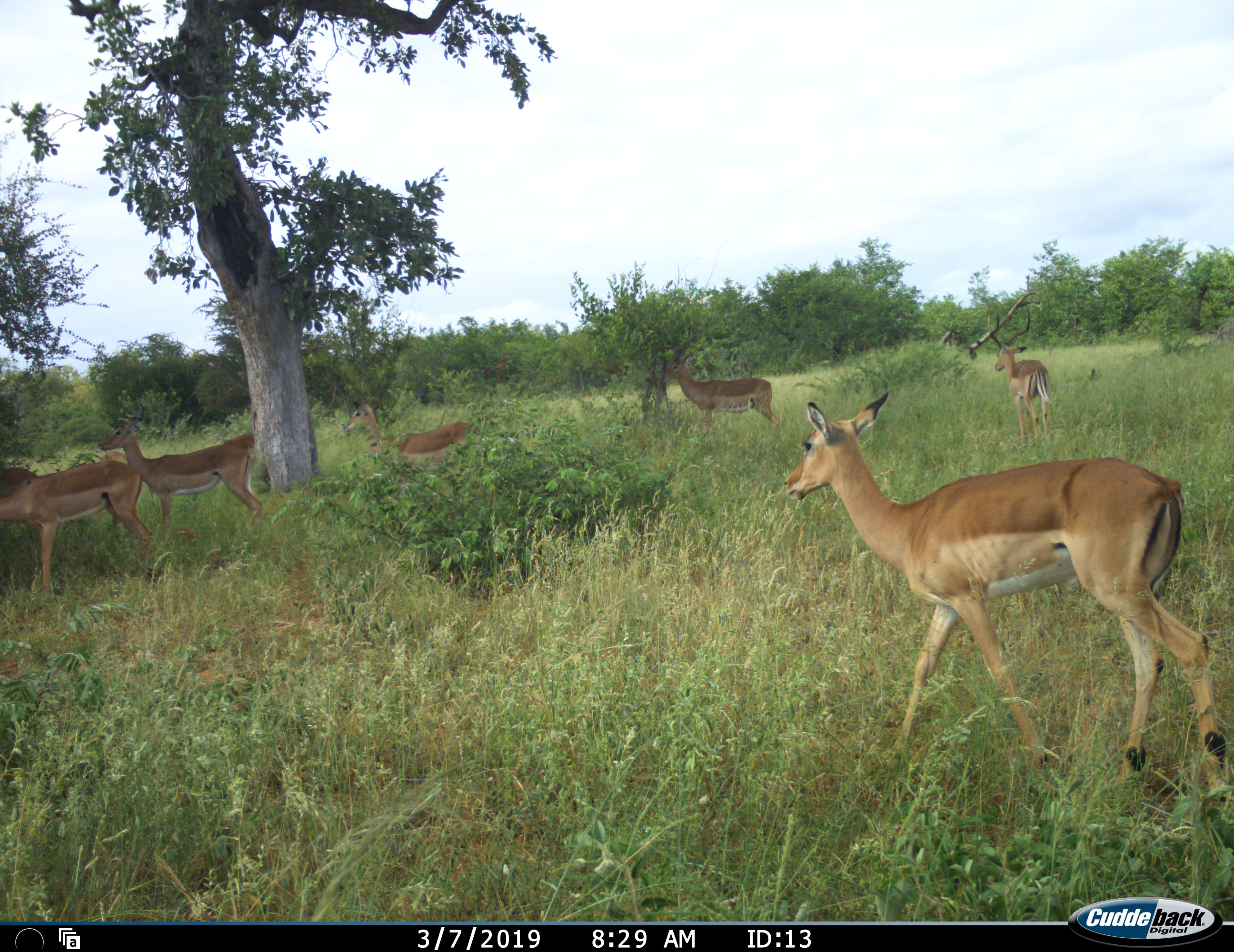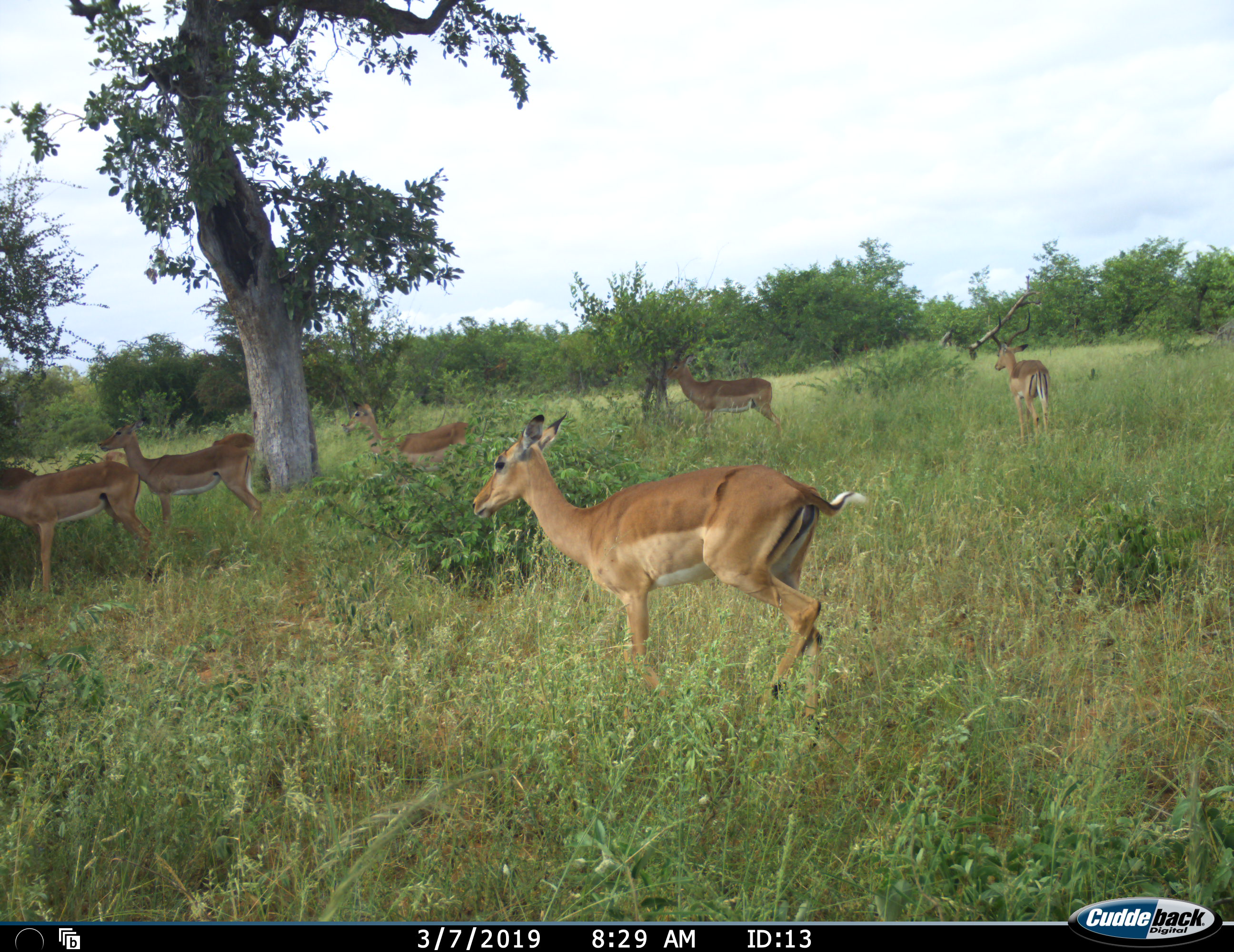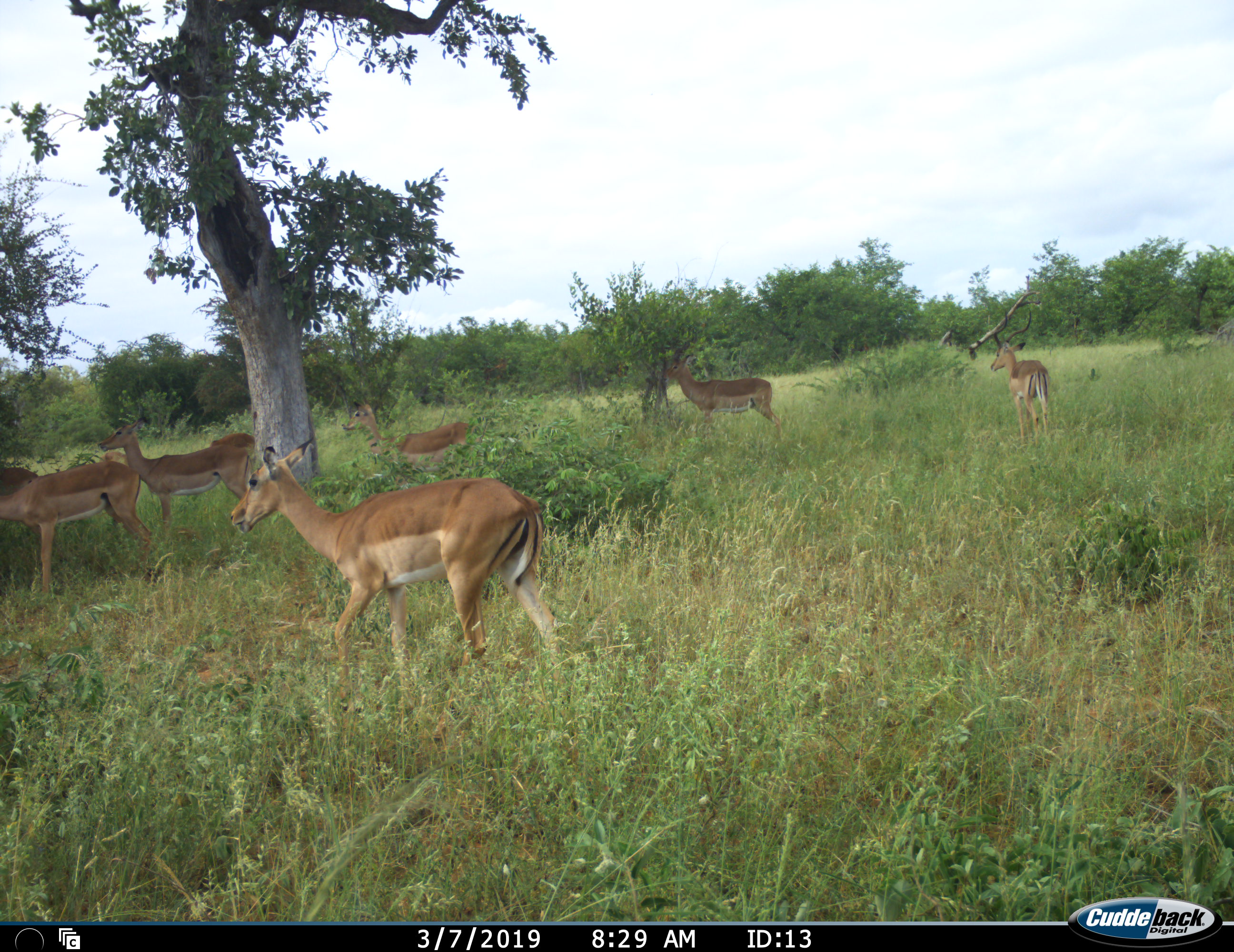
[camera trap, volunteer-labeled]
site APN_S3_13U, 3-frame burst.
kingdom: Animalia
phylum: Chordata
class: Mammalia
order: Artiodactyla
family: Bovidae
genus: Aepyceros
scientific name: Aepyceros melampus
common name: impala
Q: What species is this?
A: Impala (Aepyceros melampus).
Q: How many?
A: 6.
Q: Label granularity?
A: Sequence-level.